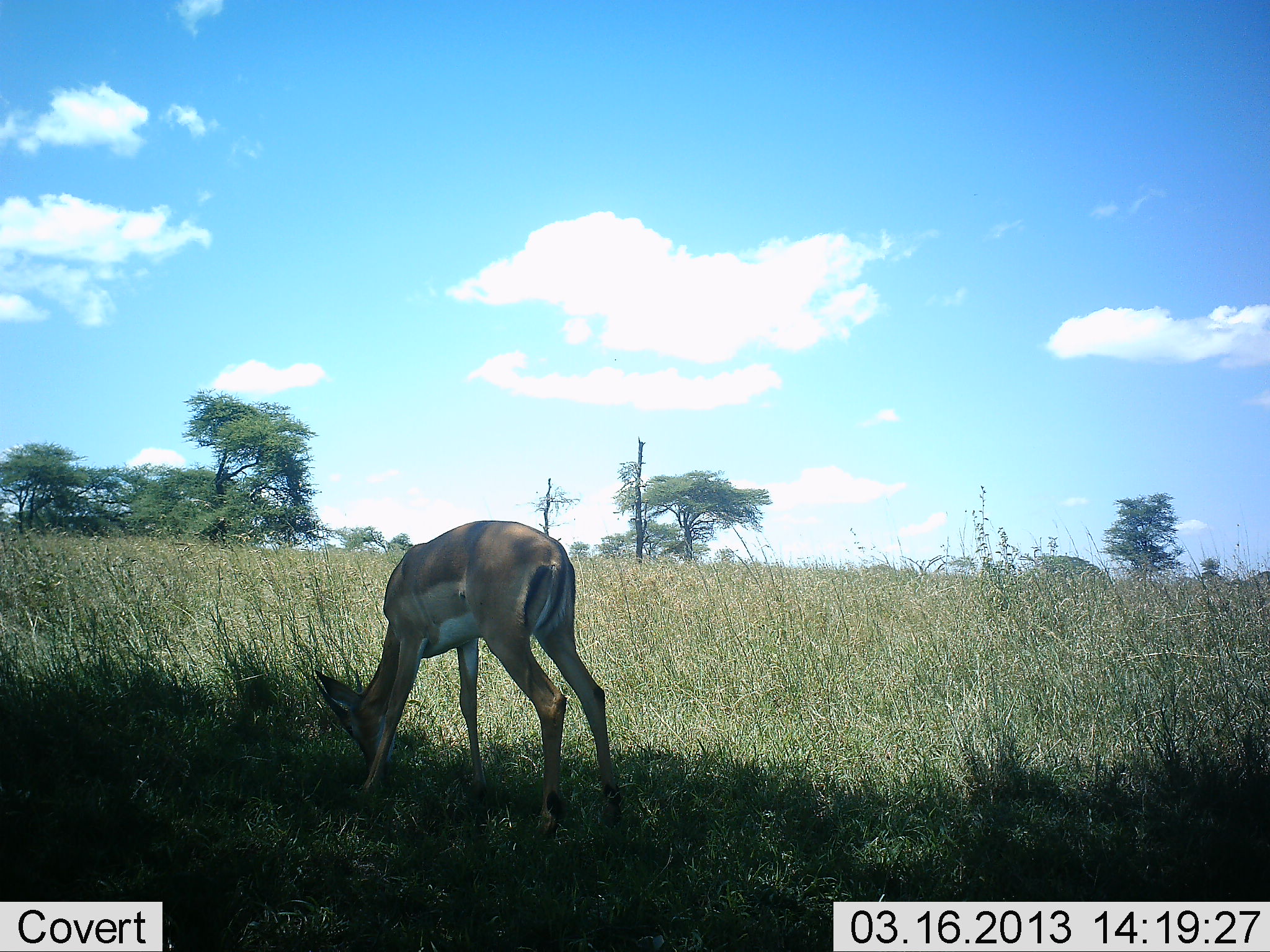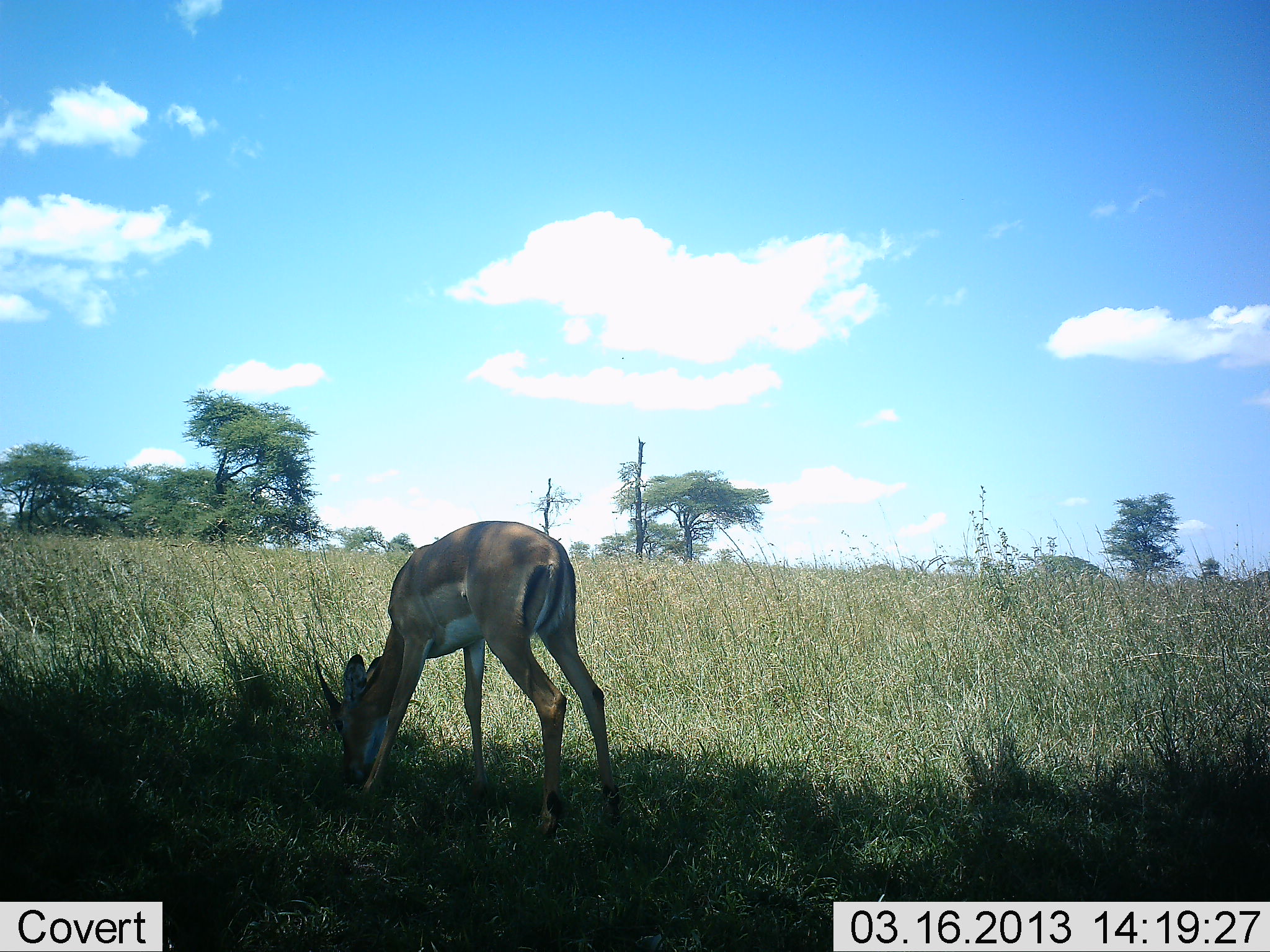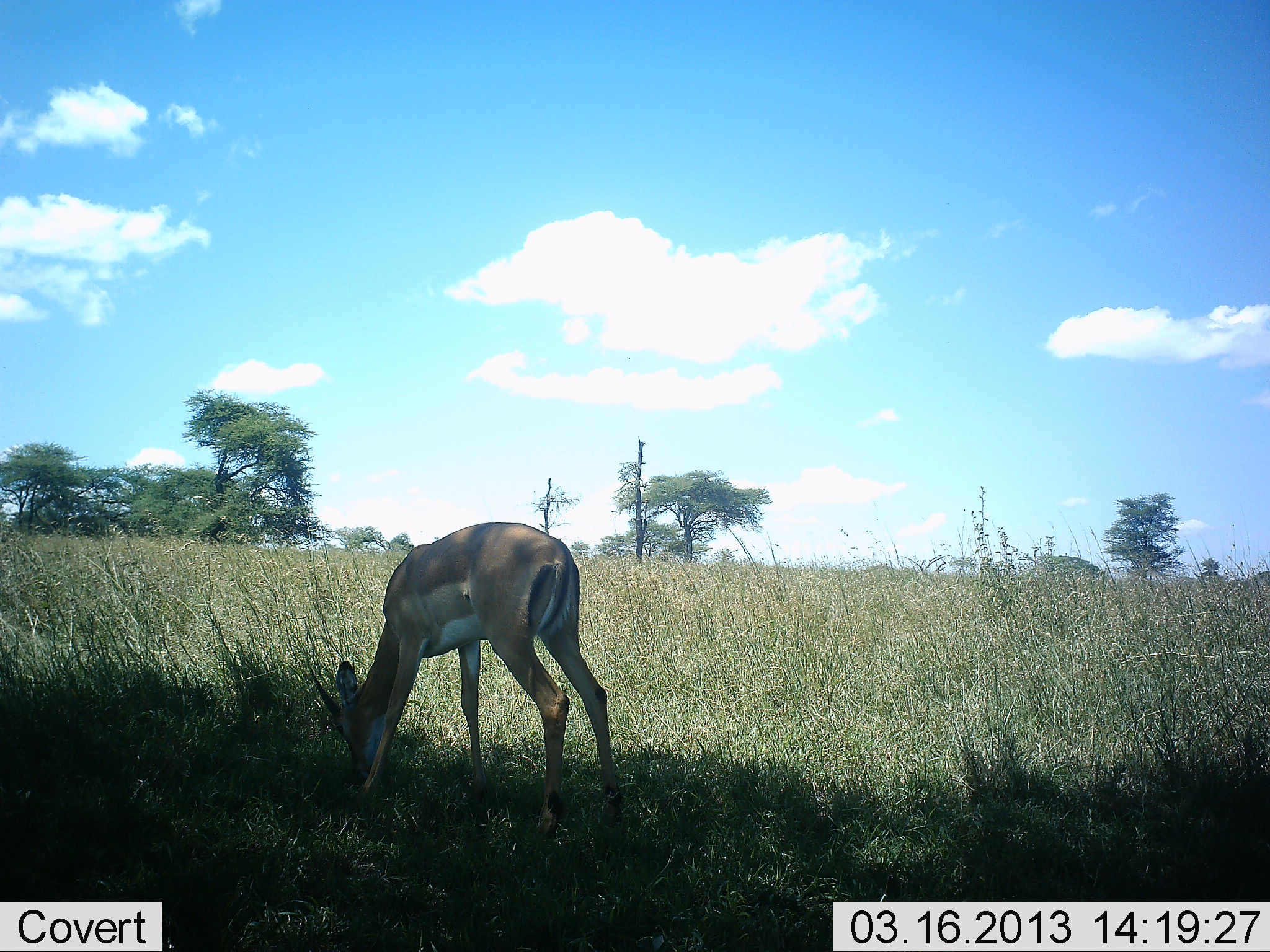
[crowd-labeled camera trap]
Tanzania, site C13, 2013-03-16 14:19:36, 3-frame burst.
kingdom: Animalia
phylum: Chordata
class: Mammalia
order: Artiodactyla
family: Bovidae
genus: Nanger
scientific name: Nanger granti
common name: grant's gazelle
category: gazellegrants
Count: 1.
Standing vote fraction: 0%.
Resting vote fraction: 0%.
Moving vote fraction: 0%.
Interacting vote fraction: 0%.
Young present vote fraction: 0%.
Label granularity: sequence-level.